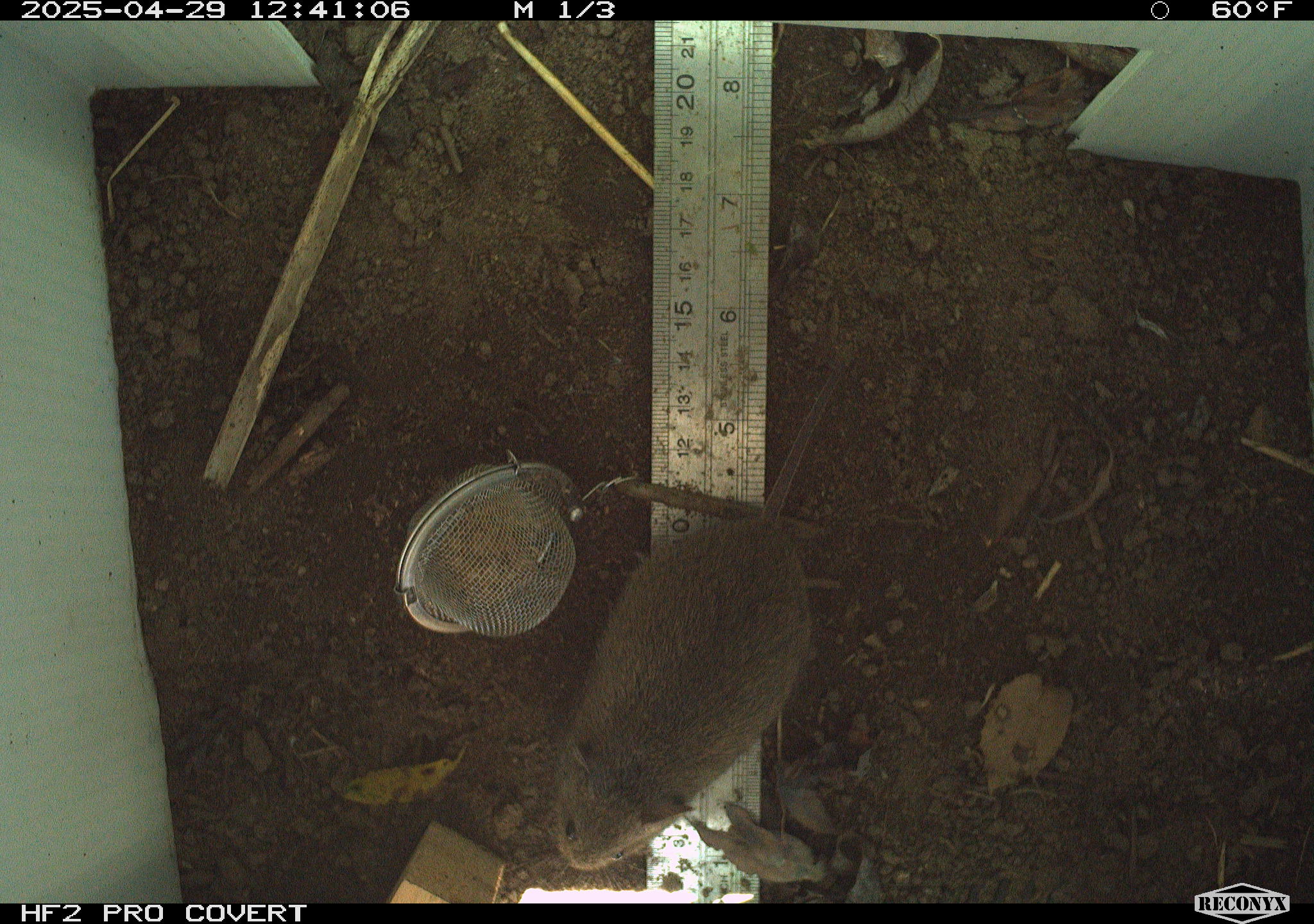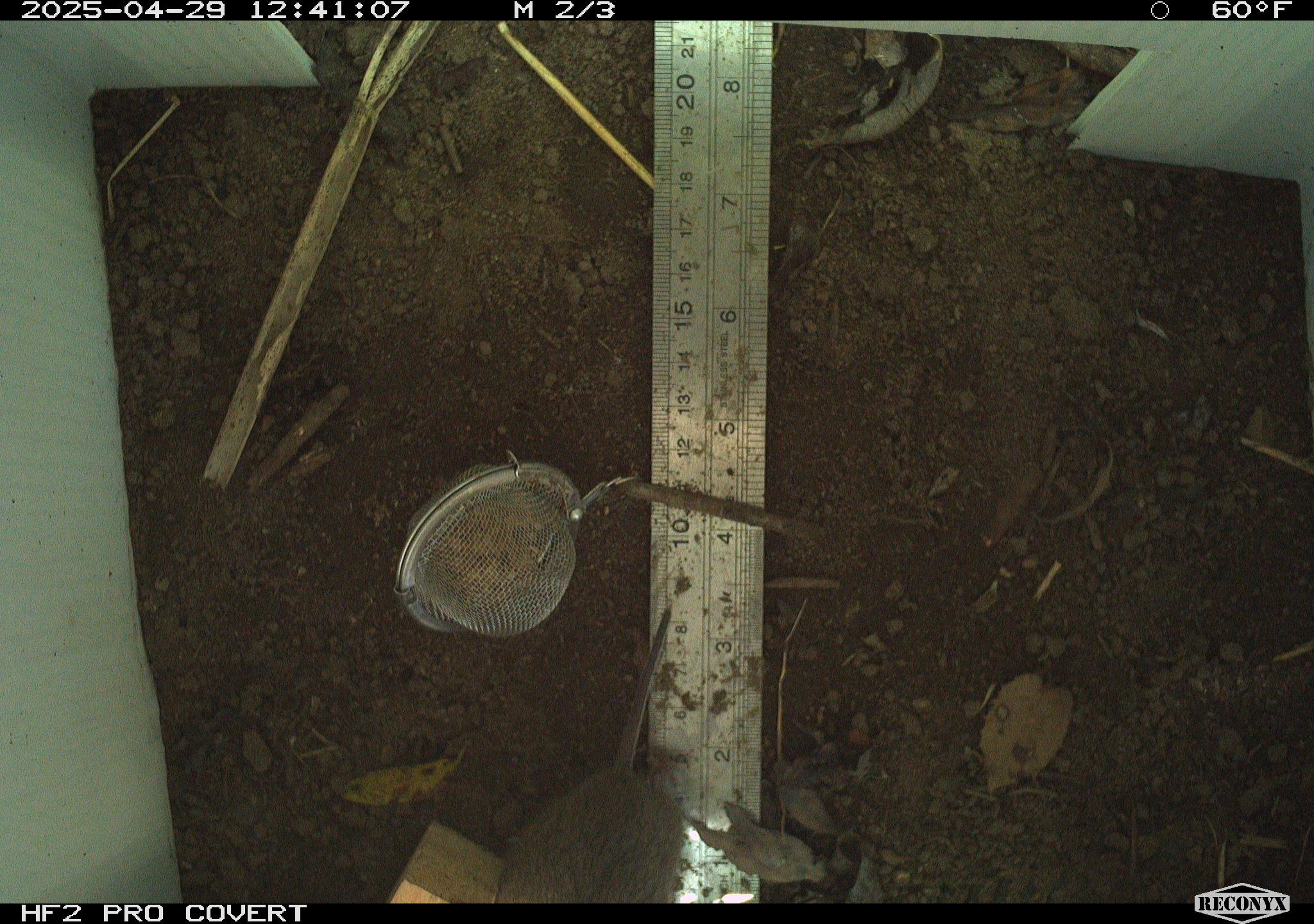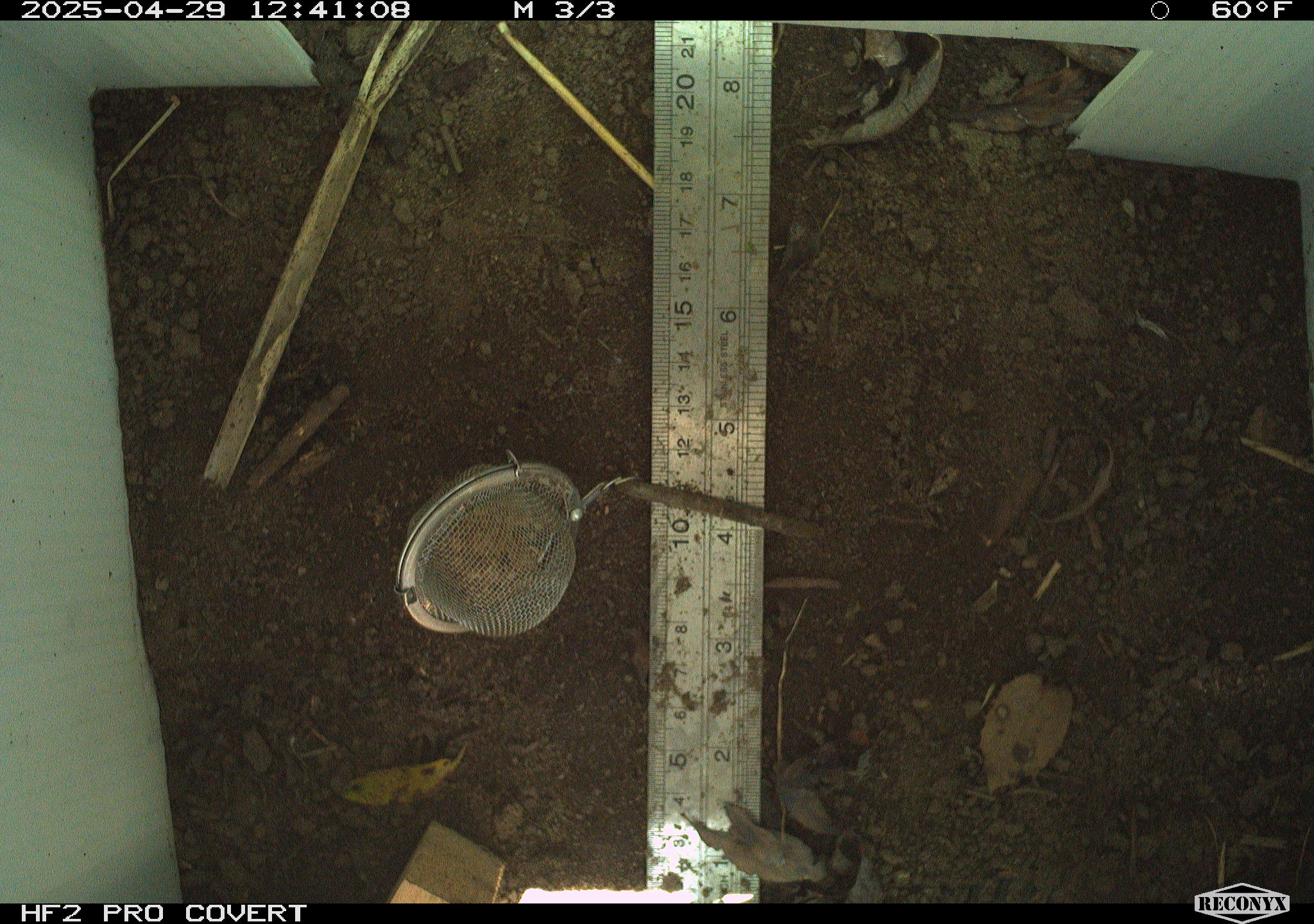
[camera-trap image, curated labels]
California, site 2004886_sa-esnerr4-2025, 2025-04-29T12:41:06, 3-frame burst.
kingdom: Animalia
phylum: Chordata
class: Mammalia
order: Rodentia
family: Cricetidae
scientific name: Arvicolinae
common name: voles, lemmings, and muskrats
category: arvicolinae subfamily